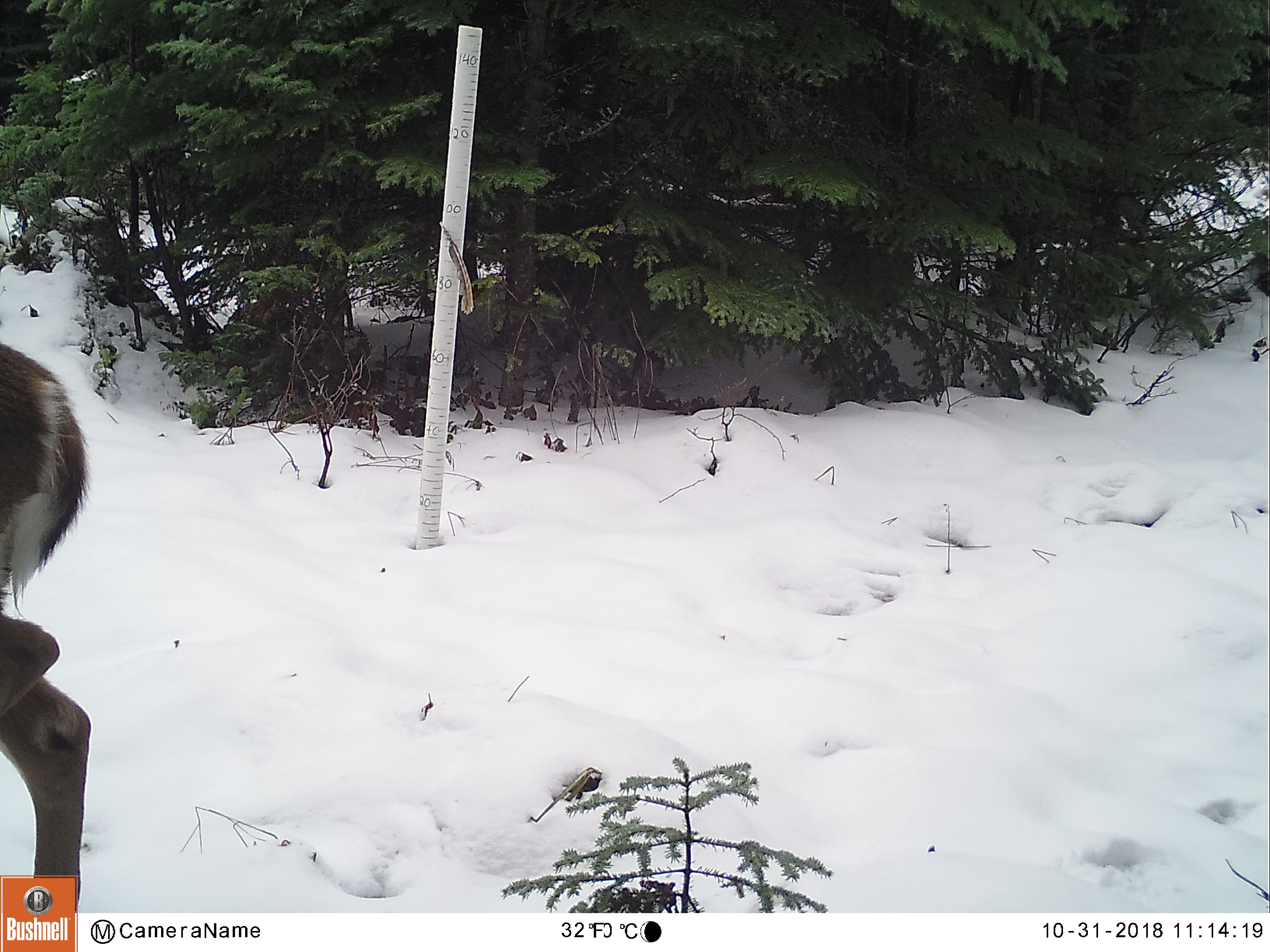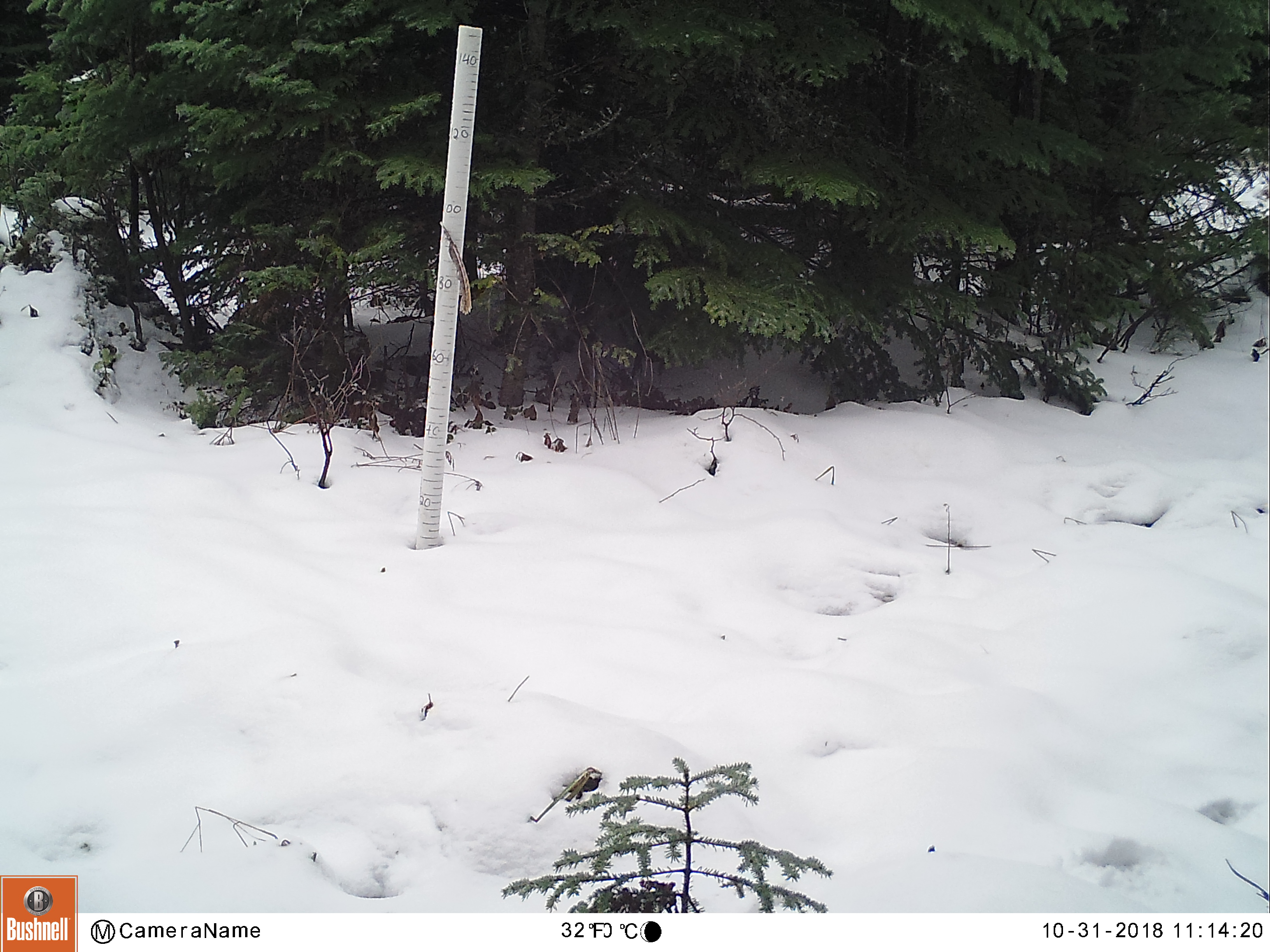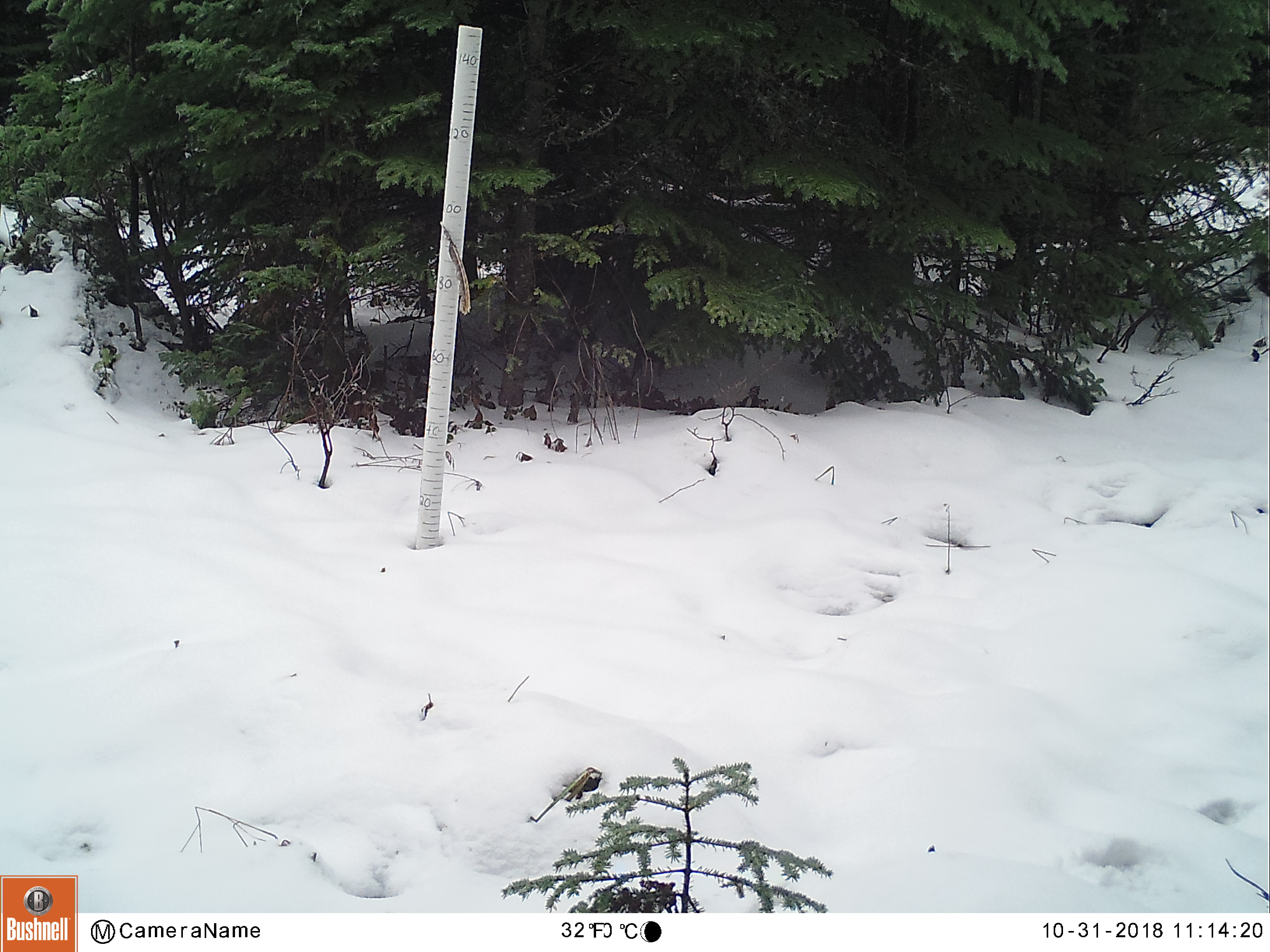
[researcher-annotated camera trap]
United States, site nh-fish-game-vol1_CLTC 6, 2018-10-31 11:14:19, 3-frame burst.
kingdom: Animalia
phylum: Chordata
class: Mammalia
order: Artiodactyla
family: Cervidae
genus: Odocoileus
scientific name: Odocoileus virginianus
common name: white-tailed deer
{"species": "white-tailed deer (Odocoileus virginianus)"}